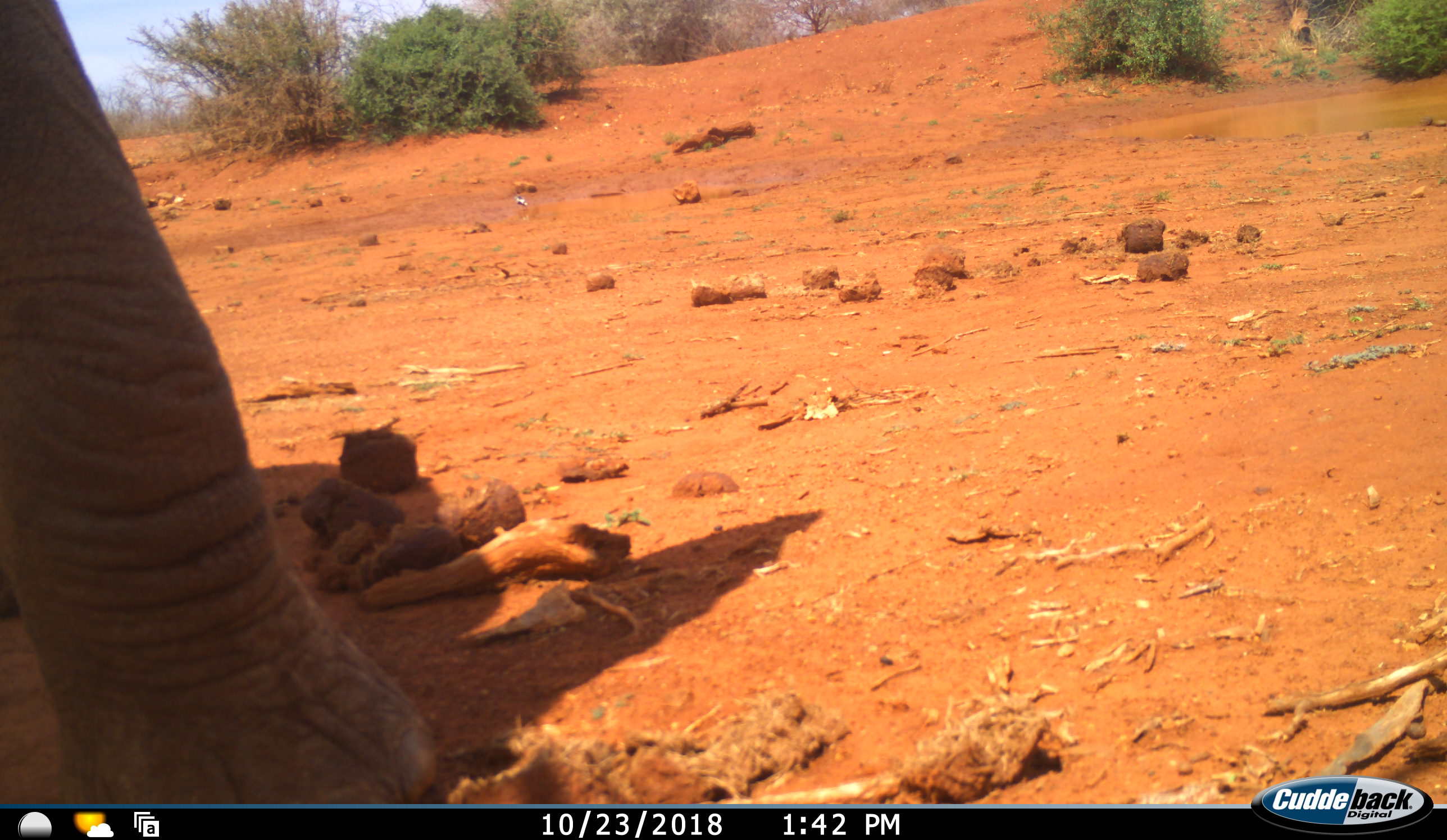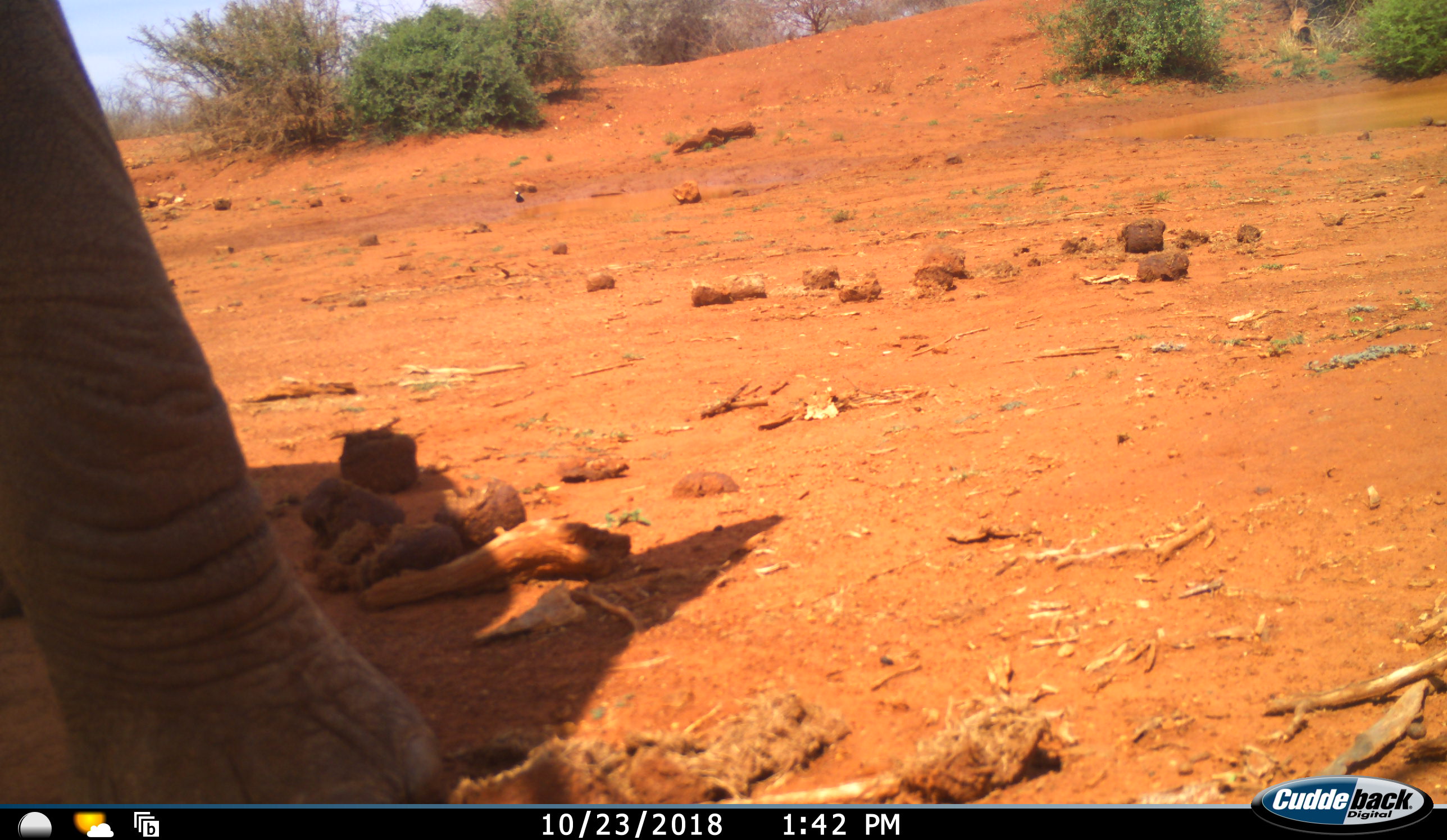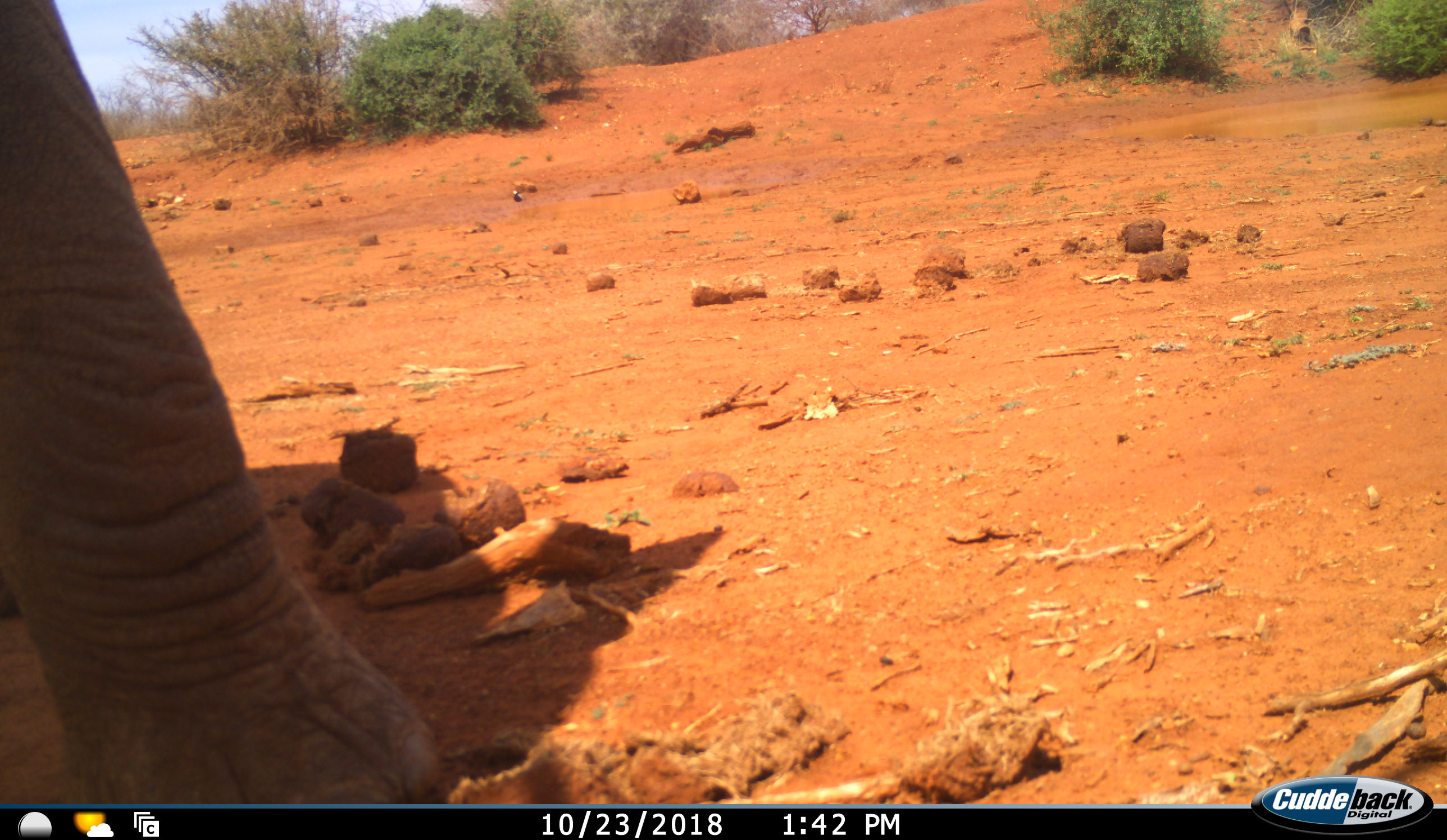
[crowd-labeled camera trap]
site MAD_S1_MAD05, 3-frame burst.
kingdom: Animalia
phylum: Chordata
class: Mammalia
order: Proboscidea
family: Elephantidae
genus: Loxodonta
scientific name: Loxodonta africana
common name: african bush elephant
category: elephant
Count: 1.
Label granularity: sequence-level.